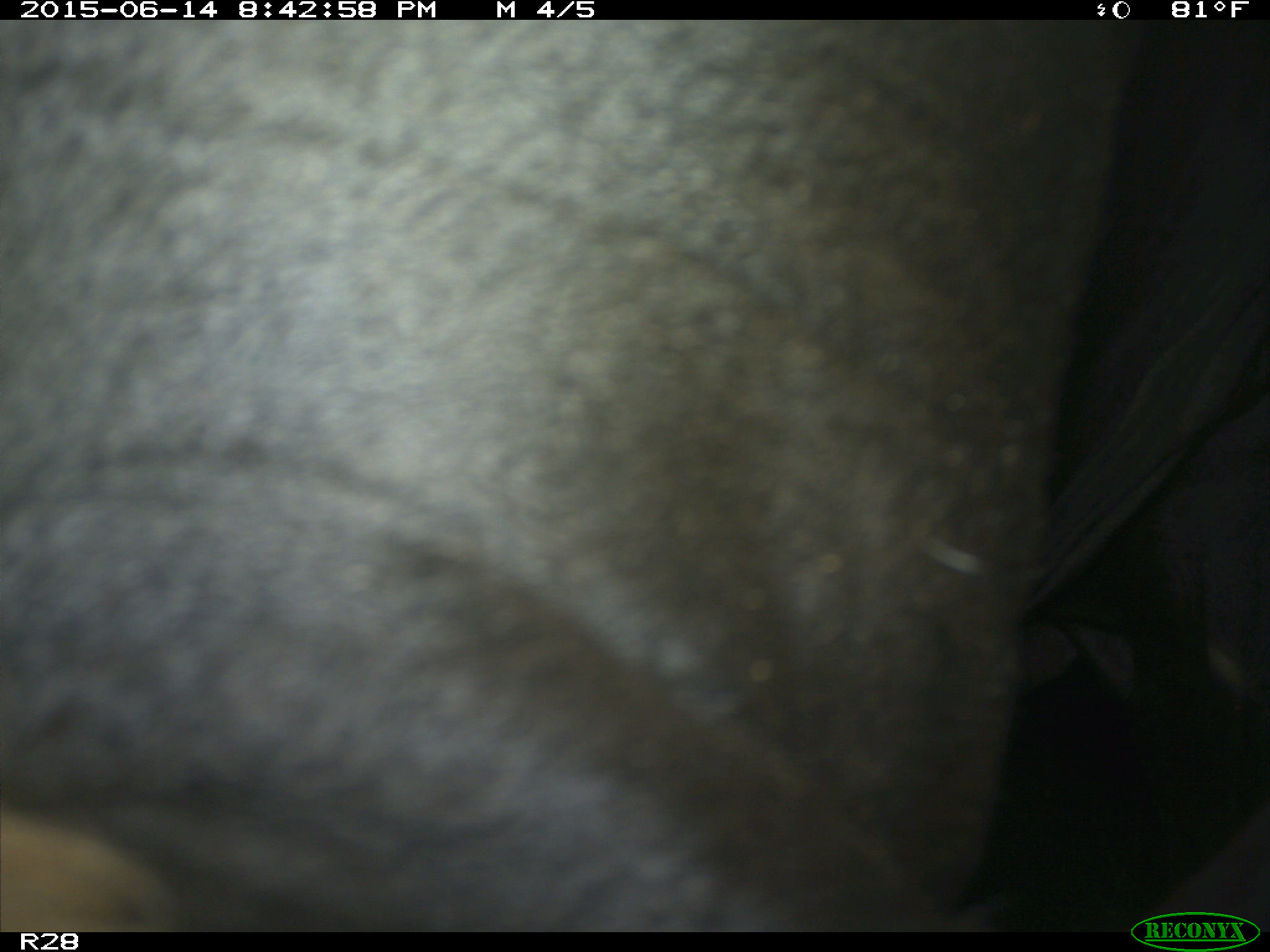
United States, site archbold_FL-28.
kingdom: Animalia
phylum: Chordata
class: Mammalia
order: Artiodactyla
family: Bovidae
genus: Bos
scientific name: Bos taurus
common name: domestic cow